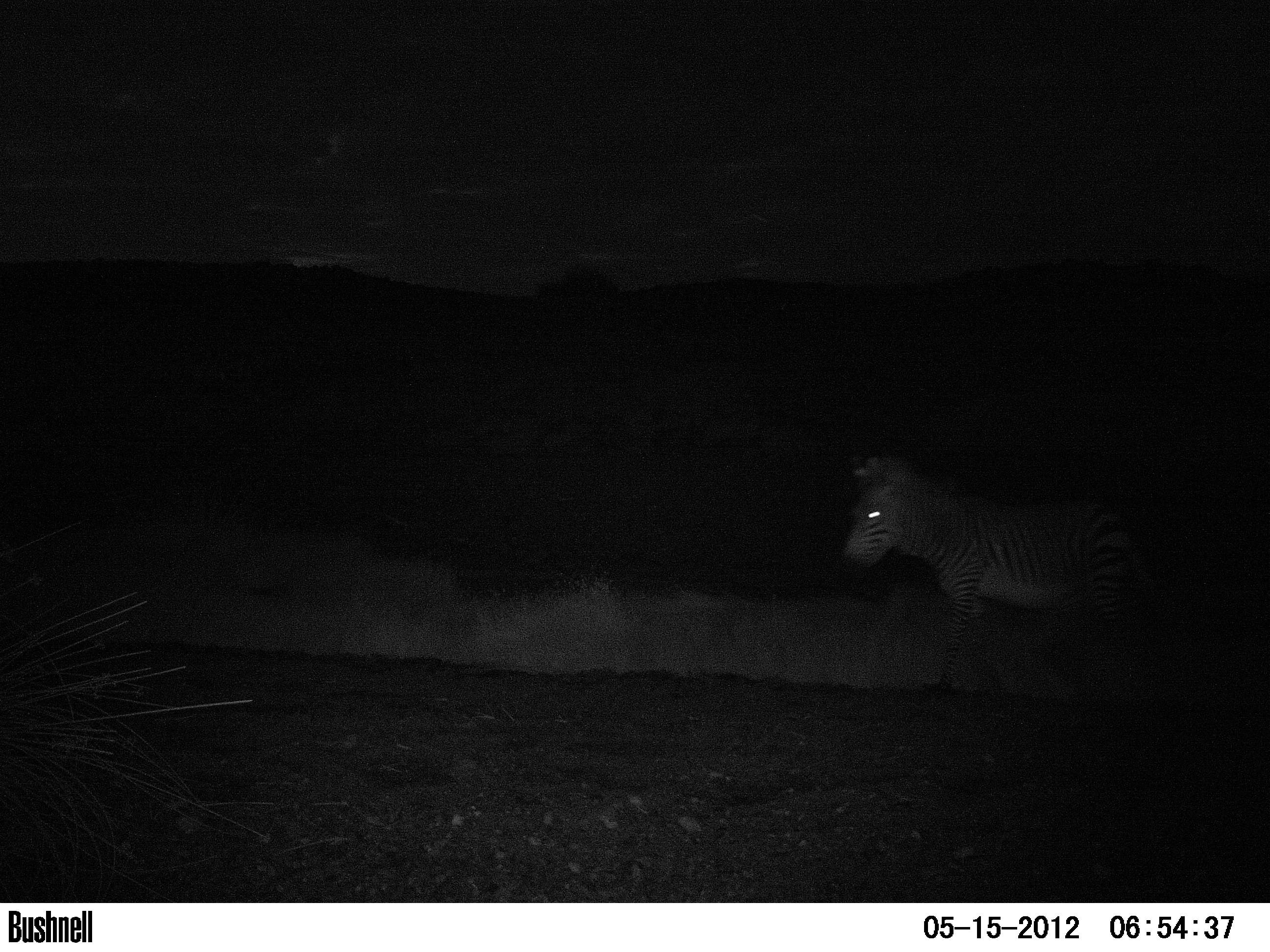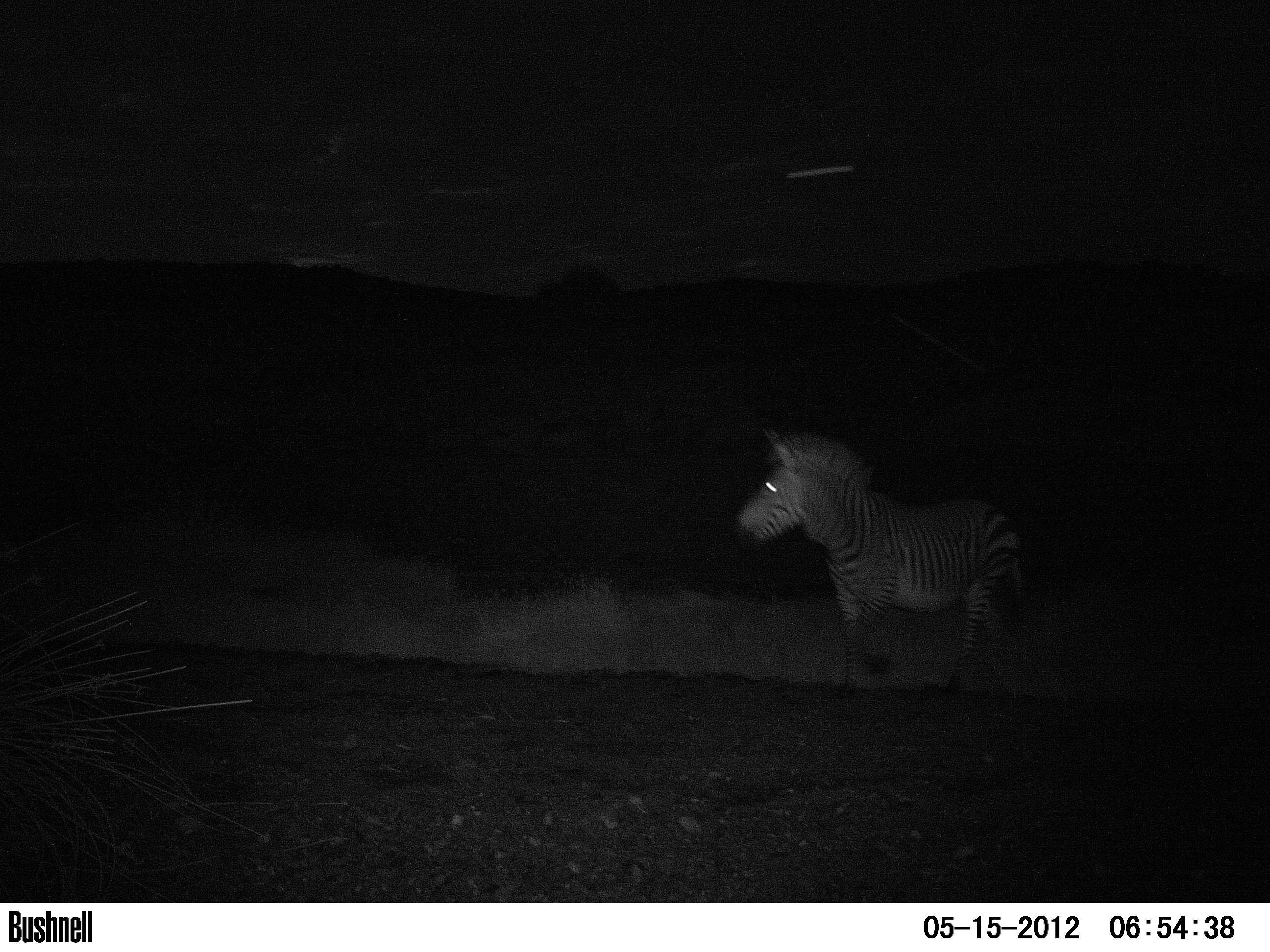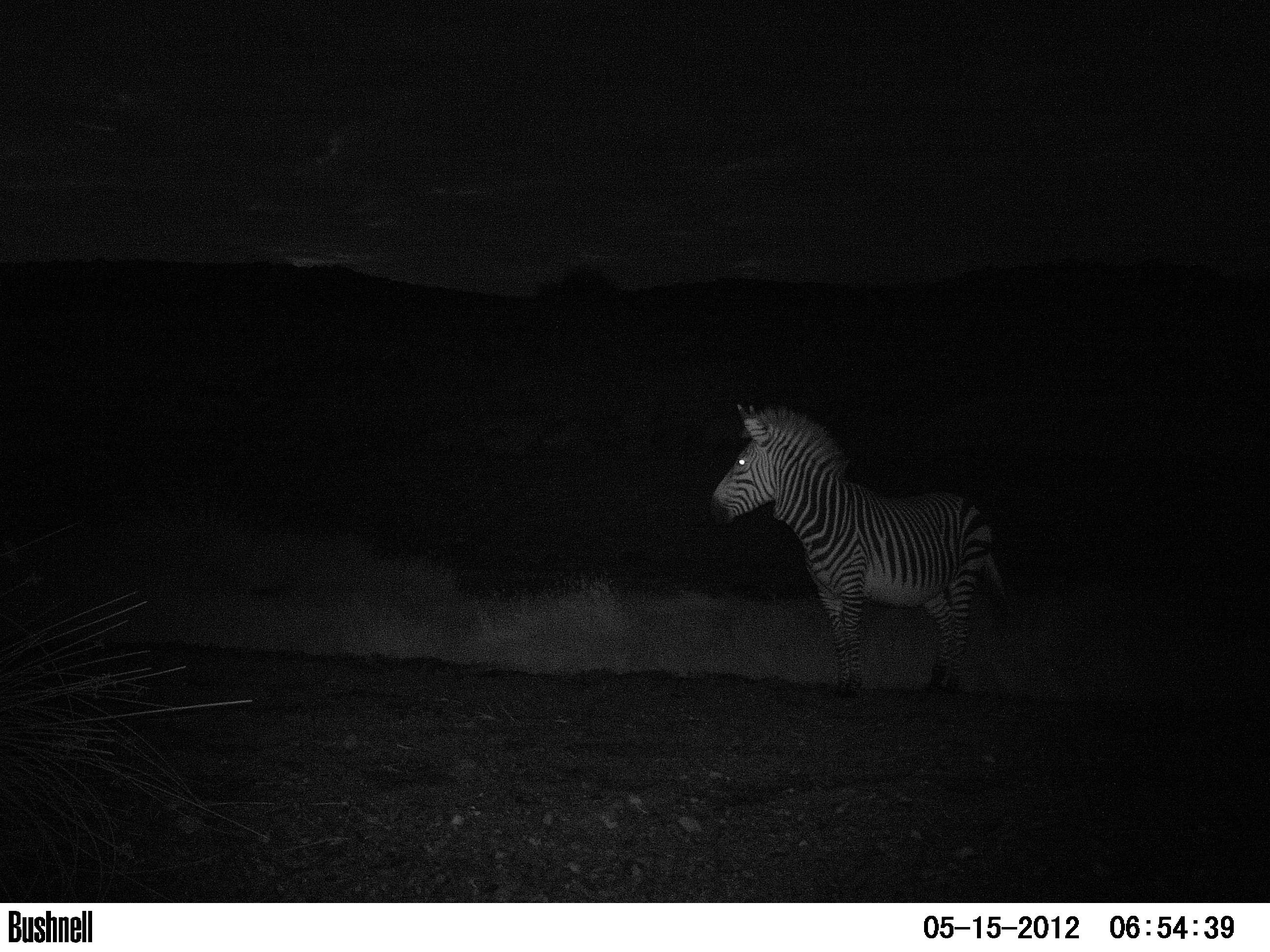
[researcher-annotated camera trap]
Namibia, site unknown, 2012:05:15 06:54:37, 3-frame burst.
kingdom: Animalia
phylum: Chordata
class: Mammalia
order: Perissodactyla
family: Equidae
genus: Equus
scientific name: Equus zebra hartmannae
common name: hartmann's mountain zebra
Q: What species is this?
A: Equus zebra hartmannae (hartmann's mountain zebra).